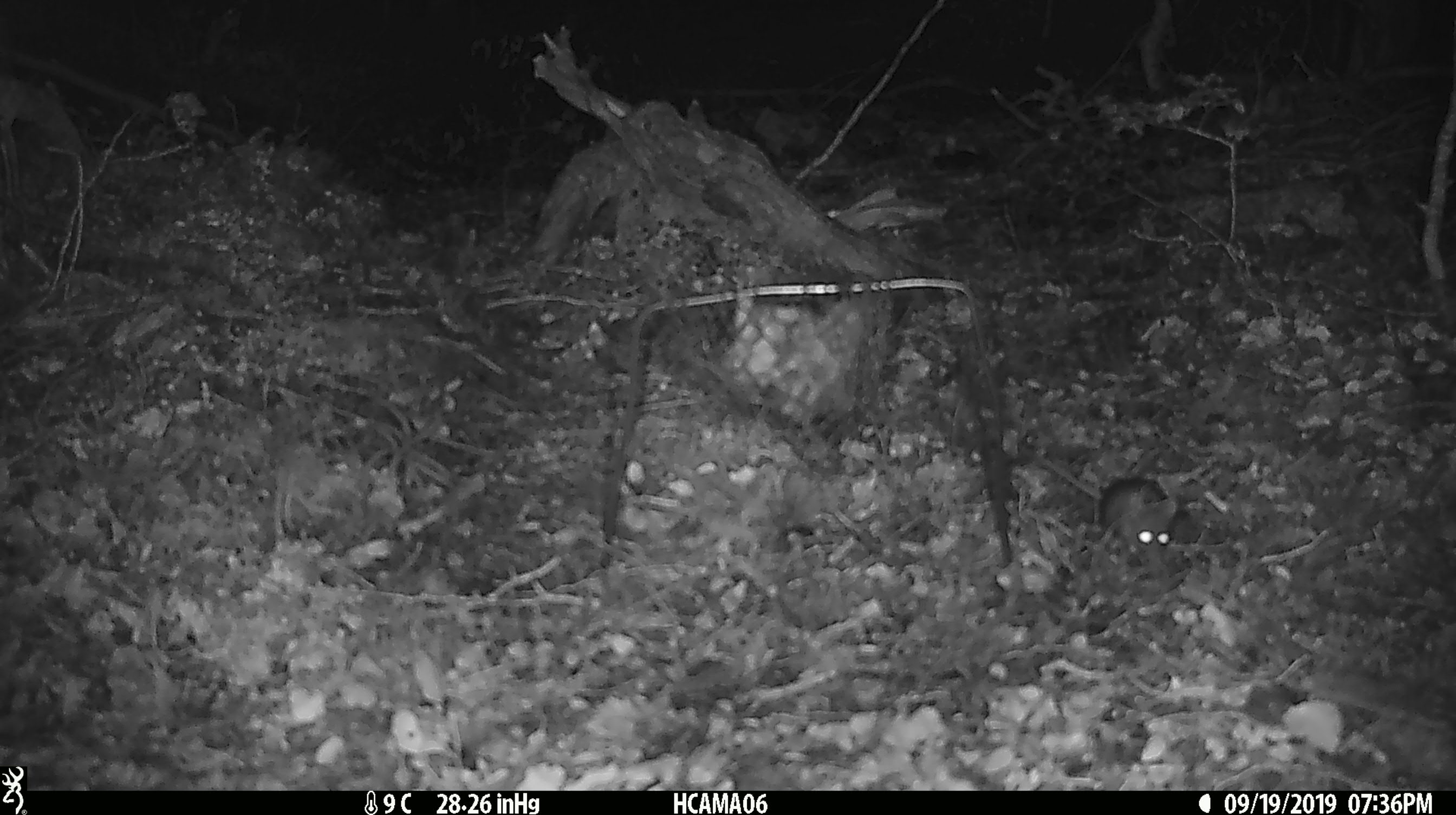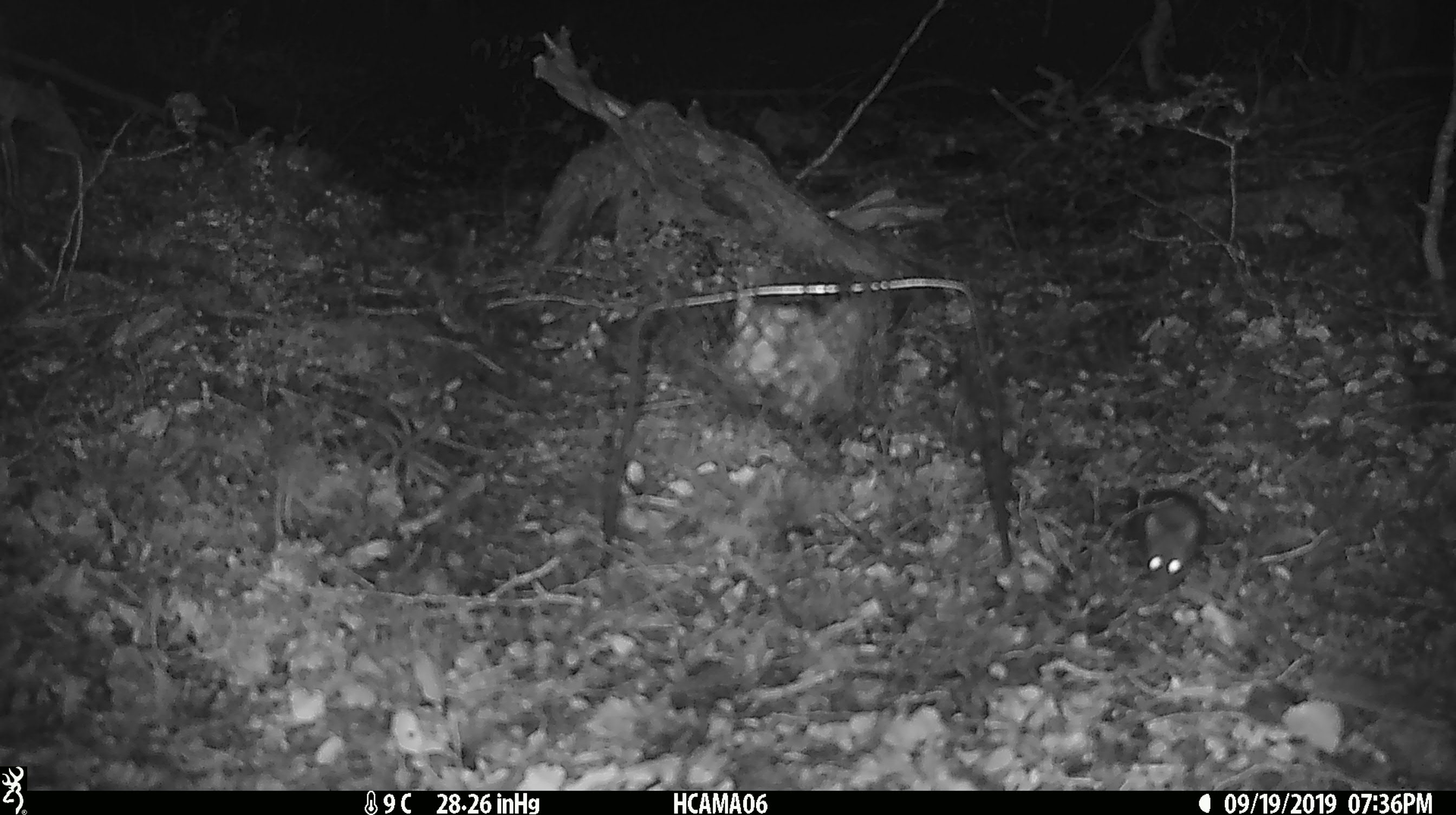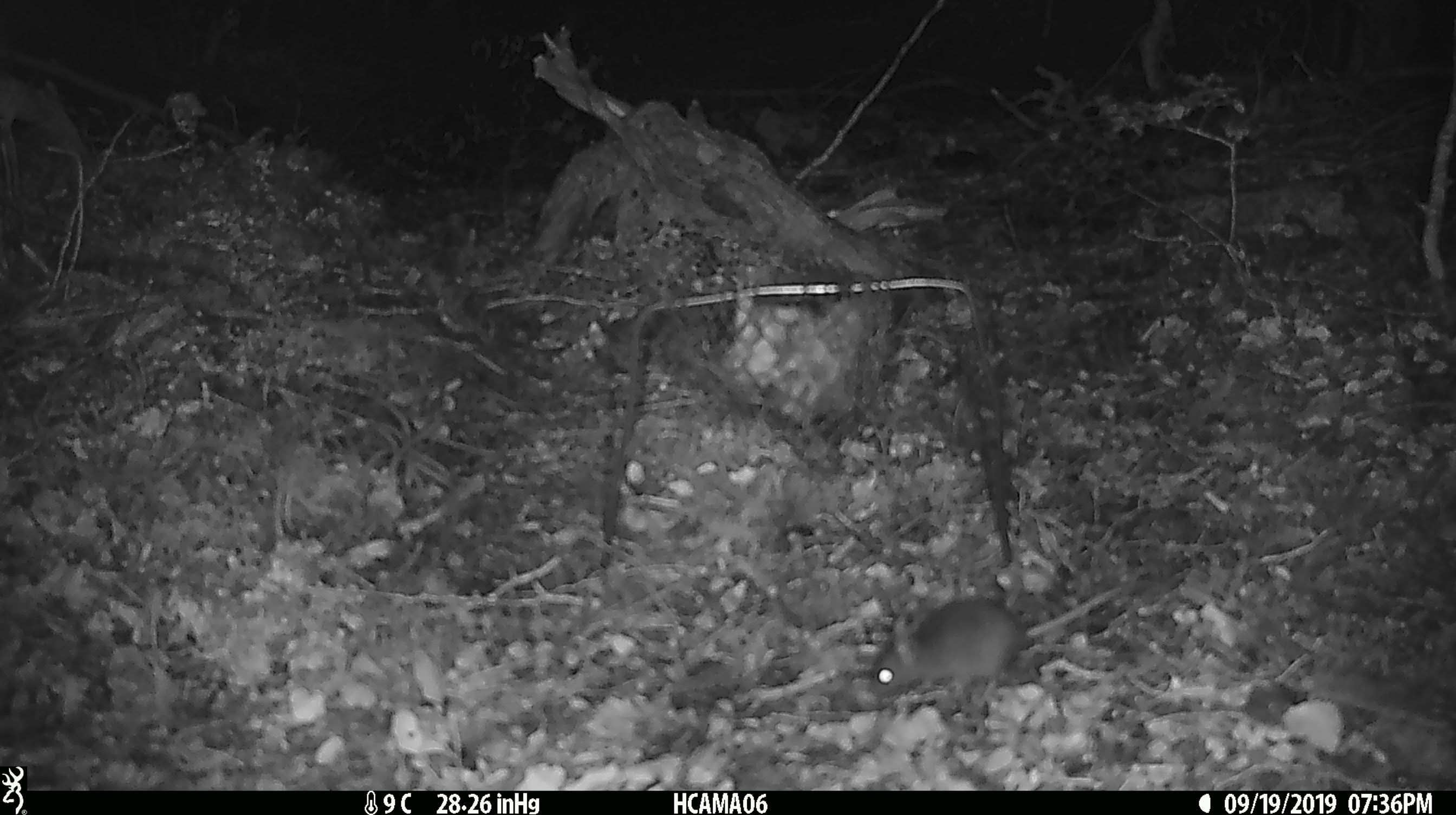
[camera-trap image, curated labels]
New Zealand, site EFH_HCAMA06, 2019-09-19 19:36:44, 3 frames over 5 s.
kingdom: Animalia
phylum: Chordata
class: Mammalia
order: Rodentia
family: Muridae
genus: Mus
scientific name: Mus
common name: mouse